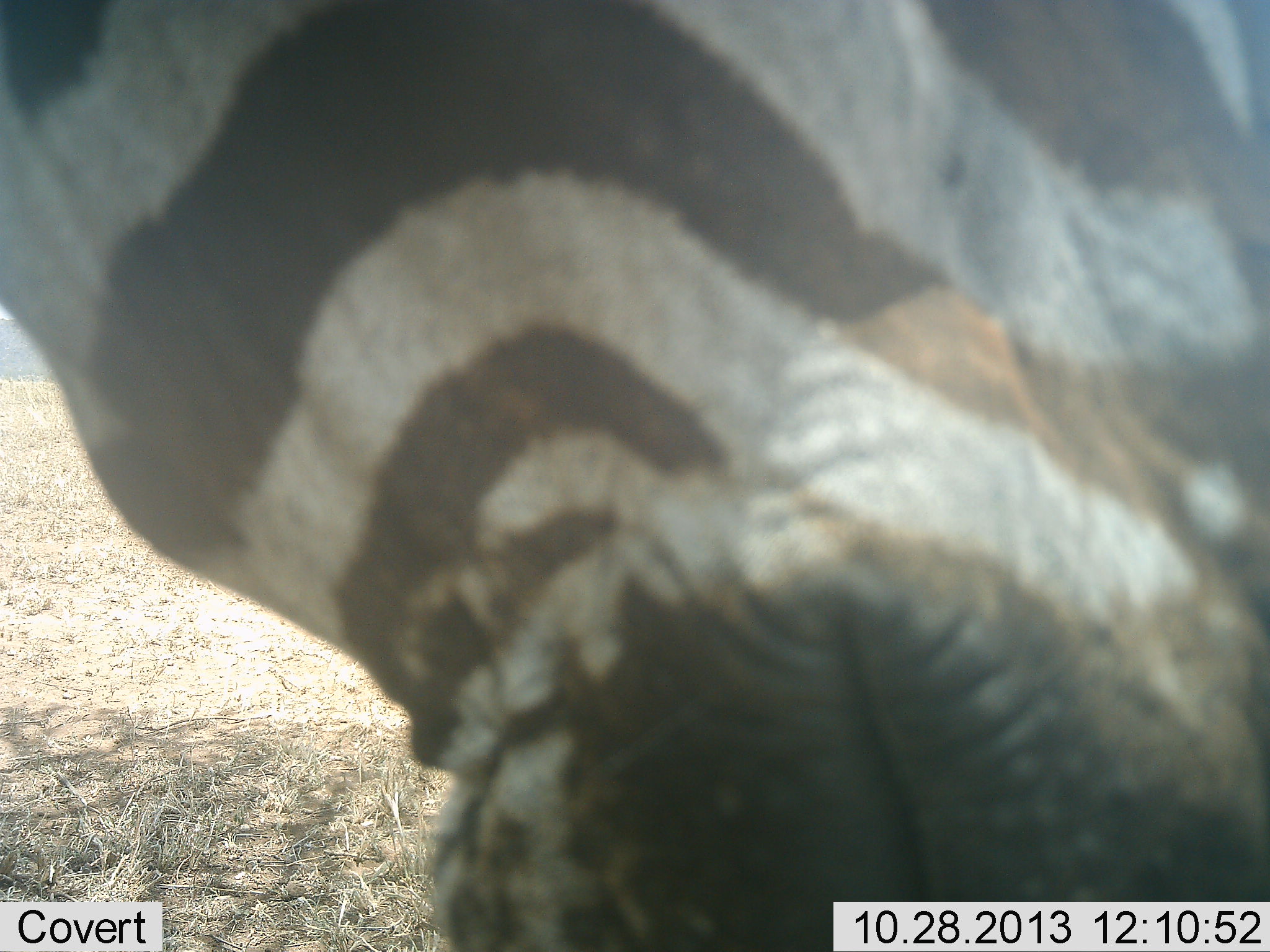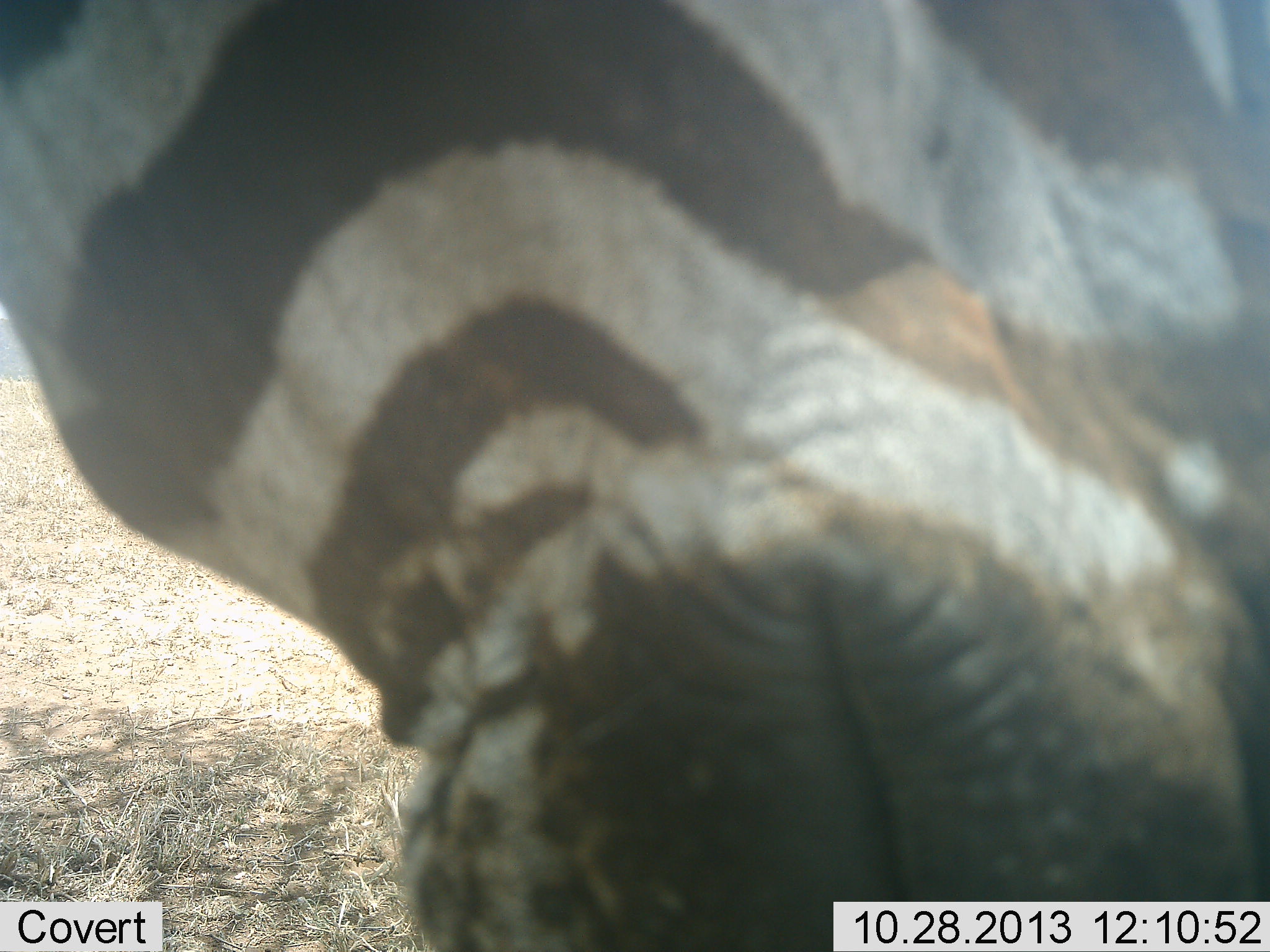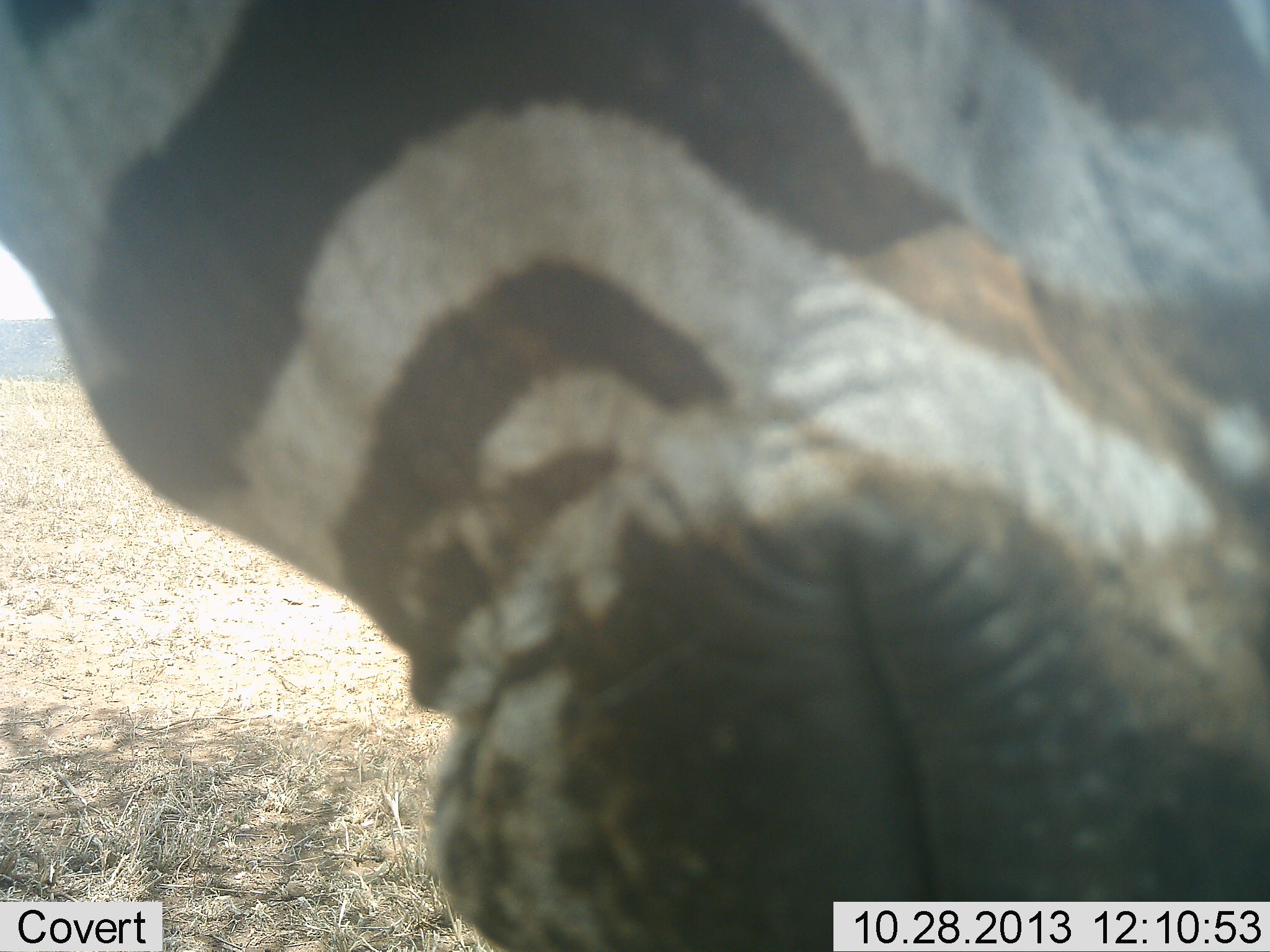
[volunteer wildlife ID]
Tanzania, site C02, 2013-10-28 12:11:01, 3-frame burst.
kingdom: Animalia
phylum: Chordata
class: Mammalia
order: Perissodactyla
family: Equidae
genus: Equus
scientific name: Equus quagga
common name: plains zebra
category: zebra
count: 1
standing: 62%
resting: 2%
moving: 10%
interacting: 24%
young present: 0%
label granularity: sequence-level